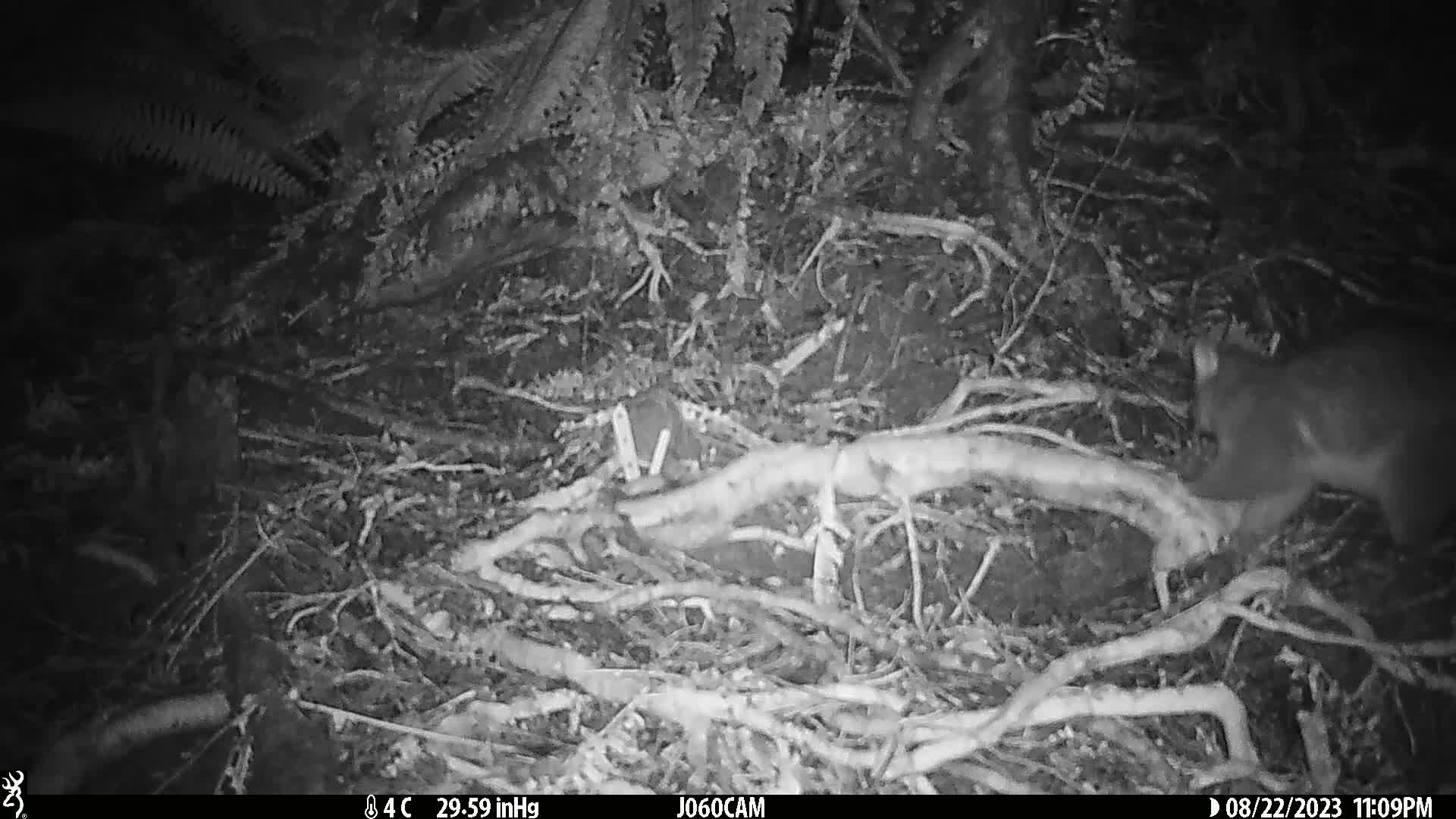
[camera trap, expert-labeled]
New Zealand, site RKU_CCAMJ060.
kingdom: Animalia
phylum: Chordata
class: Mammalia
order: Diprotodontia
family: Phalangeridae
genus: Trichosurus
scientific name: Trichosurus vulpecula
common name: common brushtail possum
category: possum